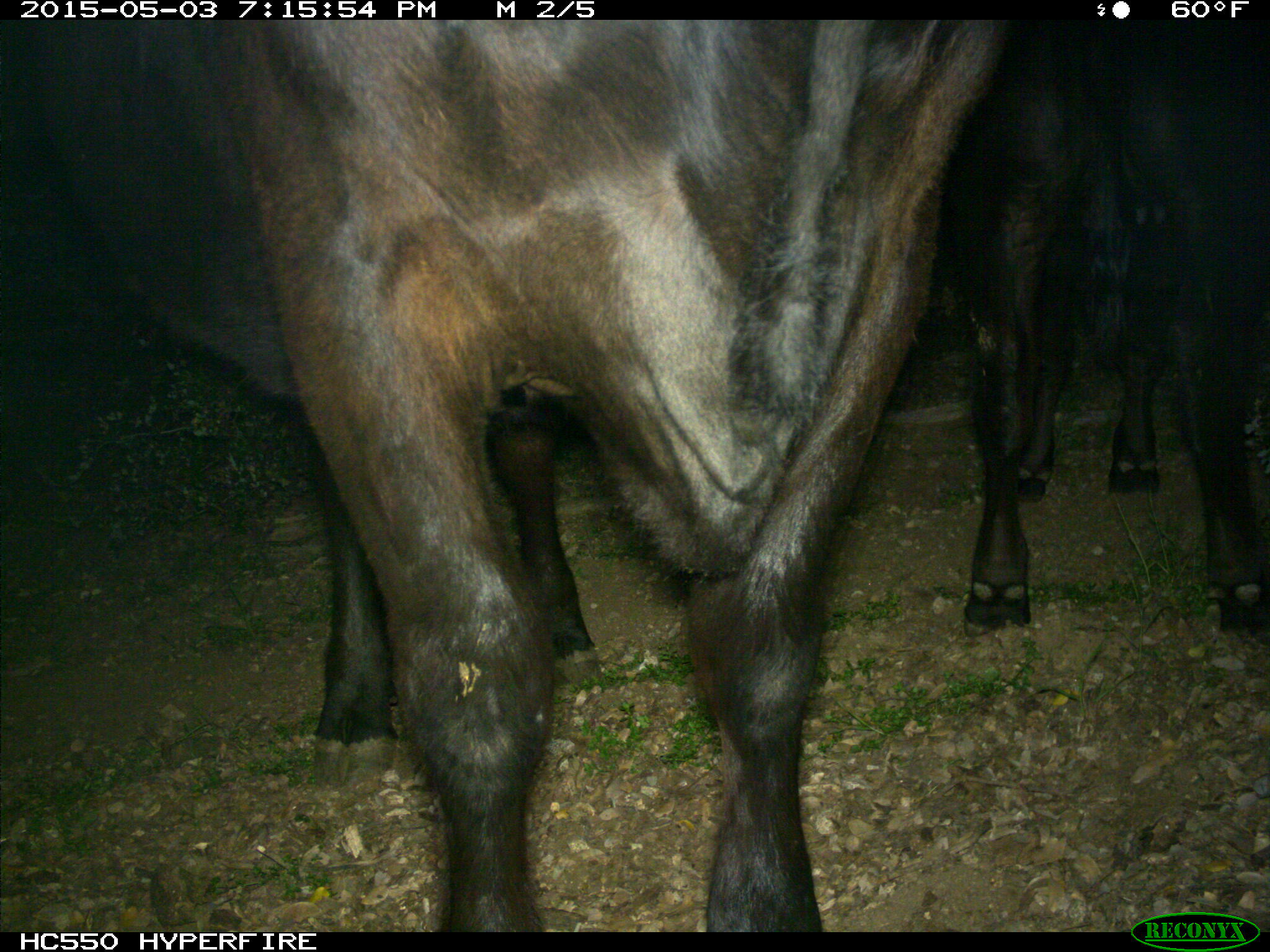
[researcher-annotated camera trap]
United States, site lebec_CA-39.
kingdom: Animalia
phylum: Chordata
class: Mammalia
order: Artiodactyla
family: Bovidae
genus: Bos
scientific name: Bos taurus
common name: domestic cow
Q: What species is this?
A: Bos taurus (domestic cow).